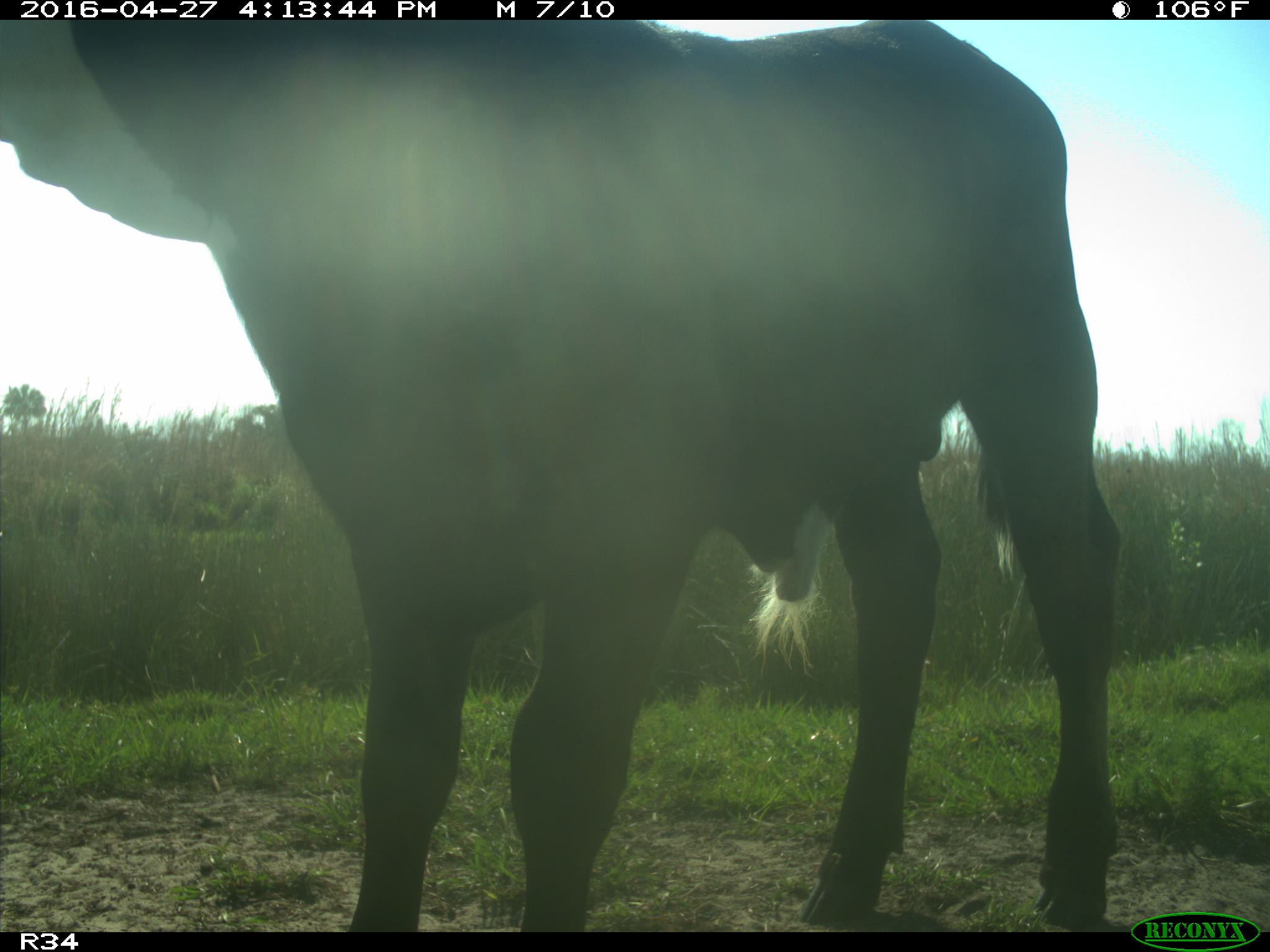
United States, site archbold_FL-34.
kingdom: Animalia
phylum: Chordata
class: Mammalia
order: Artiodactyla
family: Bovidae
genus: Bos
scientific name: Bos taurus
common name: domestic cow